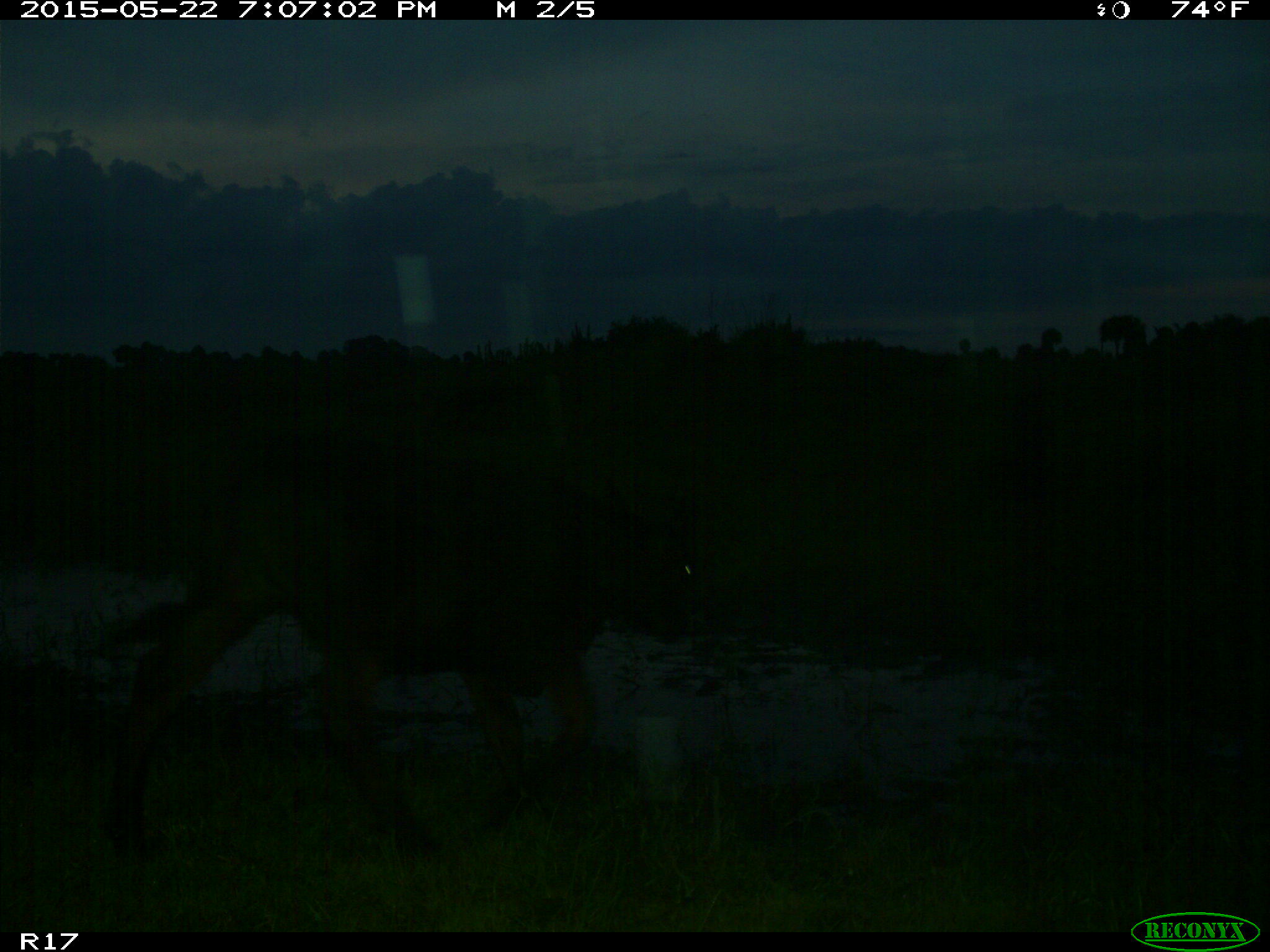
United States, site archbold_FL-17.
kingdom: Animalia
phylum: Chordata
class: Mammalia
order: Artiodactyla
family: Bovidae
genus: Bos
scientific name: Bos taurus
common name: domestic cow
Bos taurus (domestic cow).